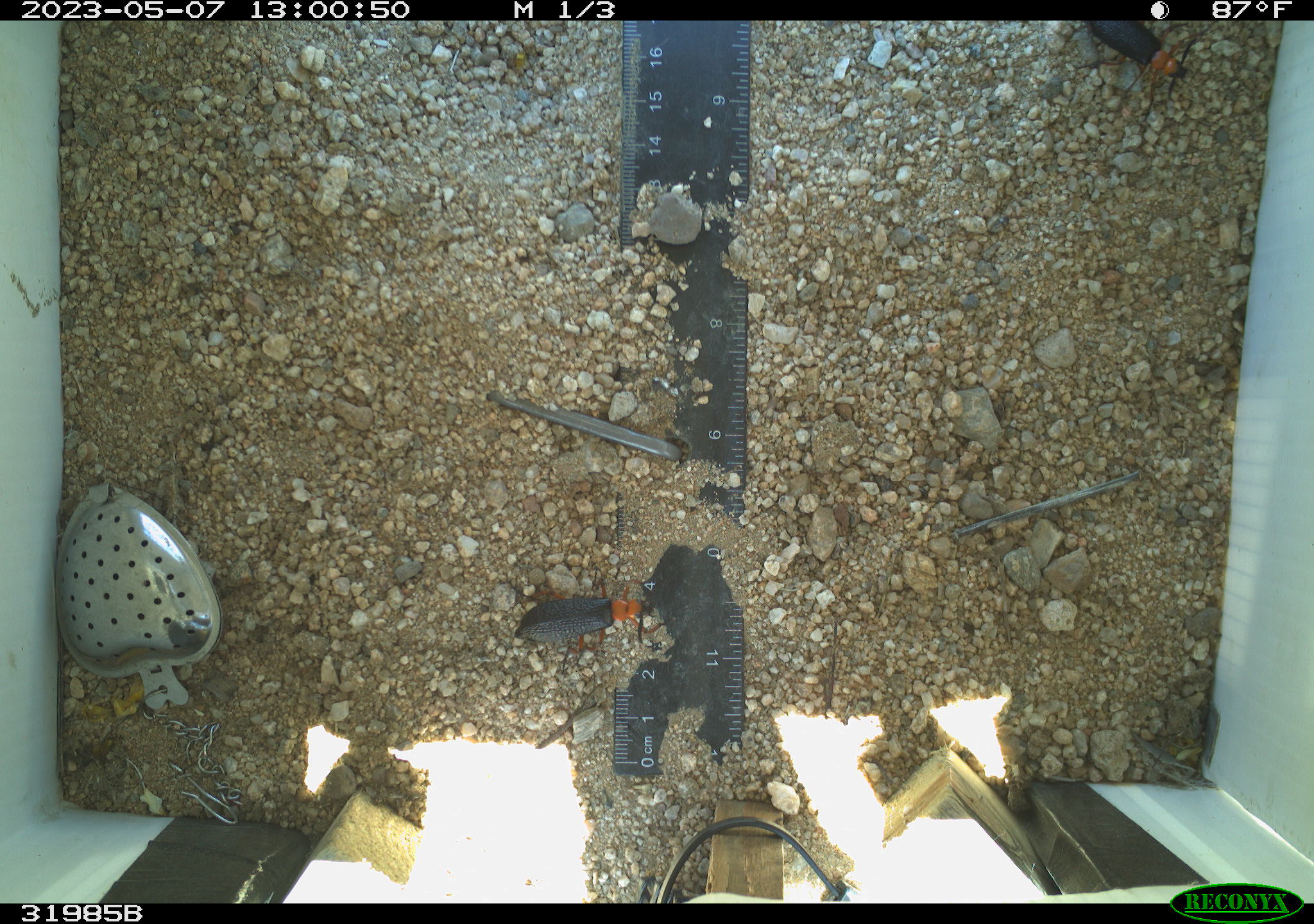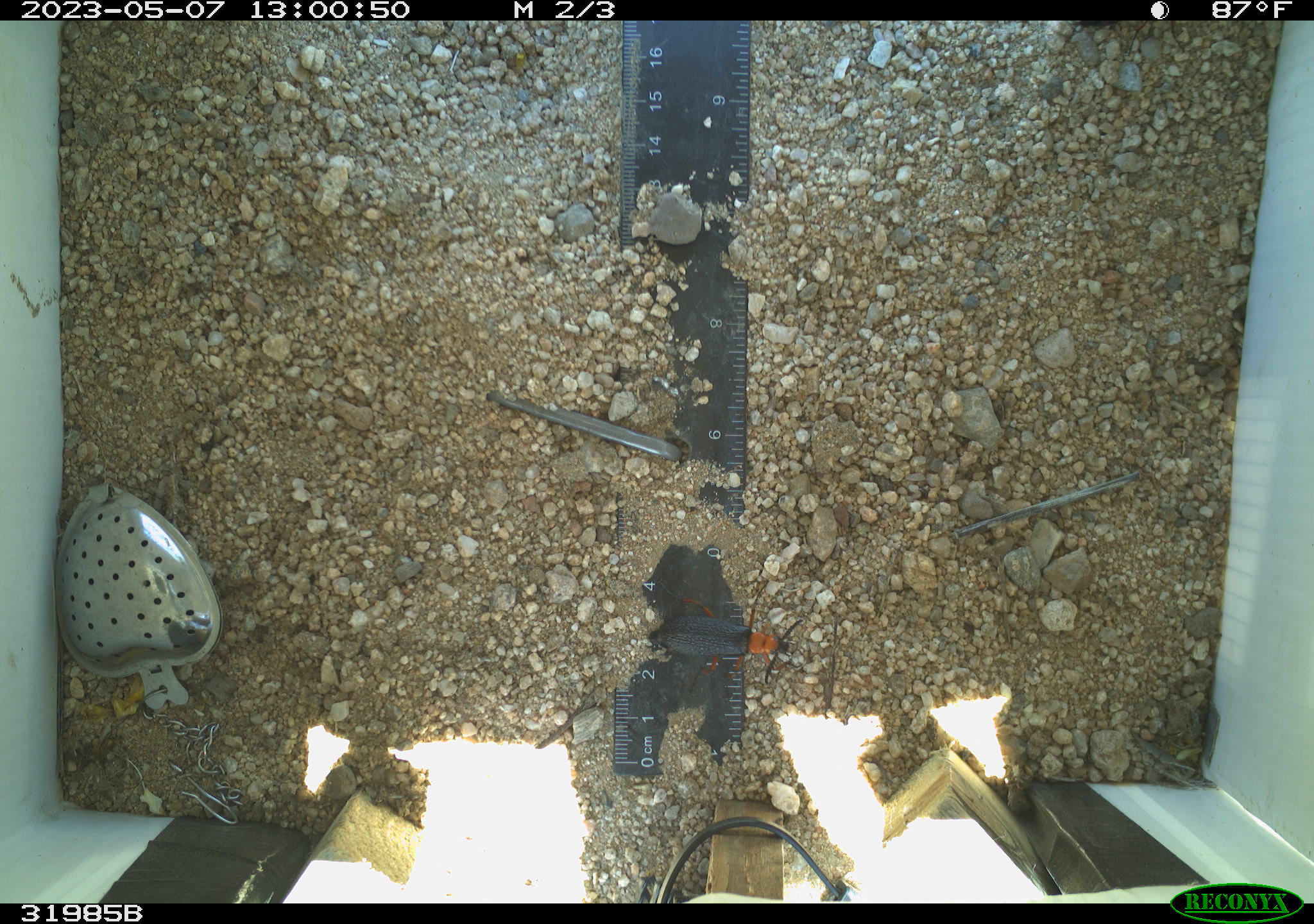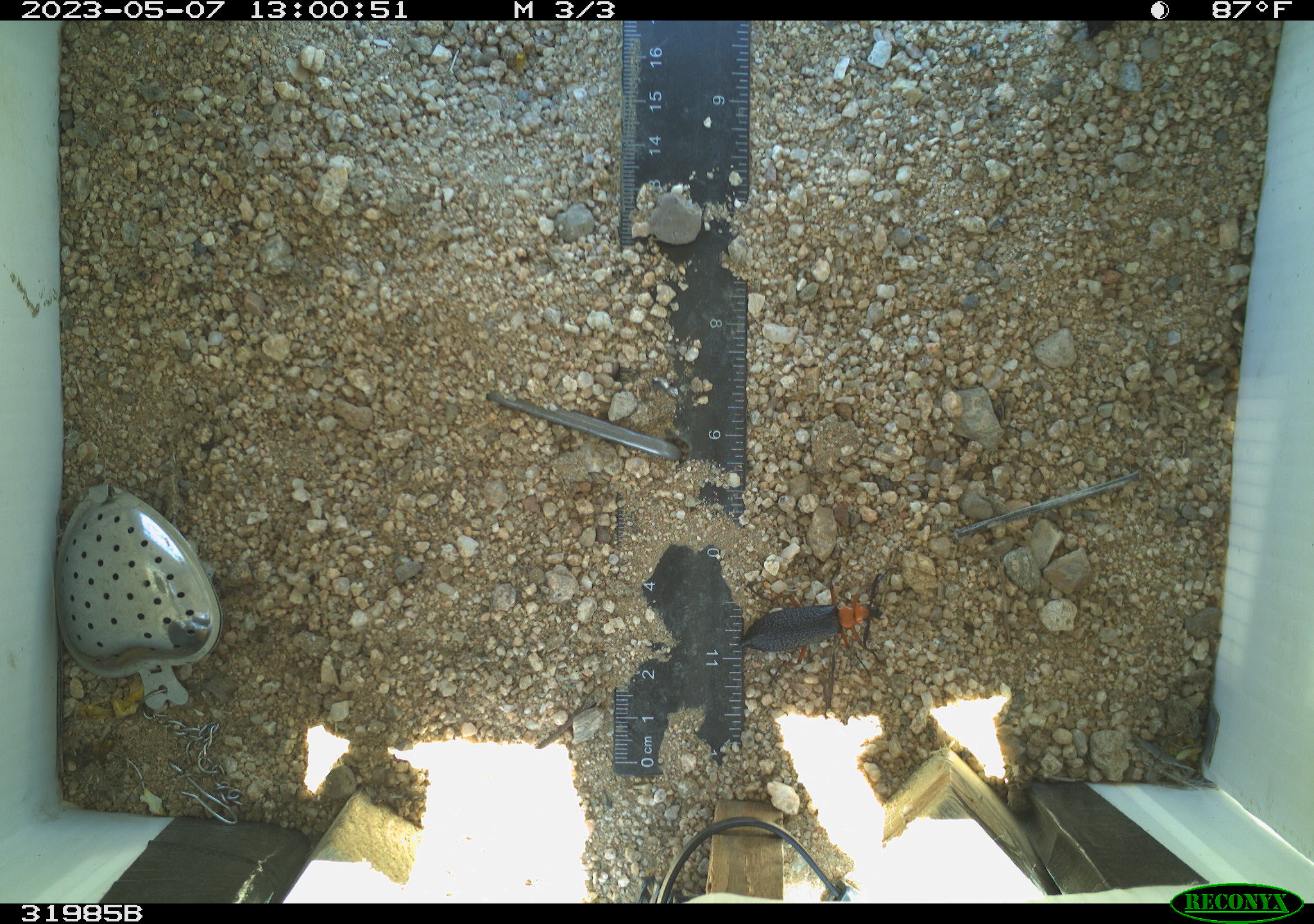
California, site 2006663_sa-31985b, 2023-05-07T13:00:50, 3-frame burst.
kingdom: Animalia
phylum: Arthropoda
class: Insecta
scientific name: Insecta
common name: insect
Insect (Insecta).